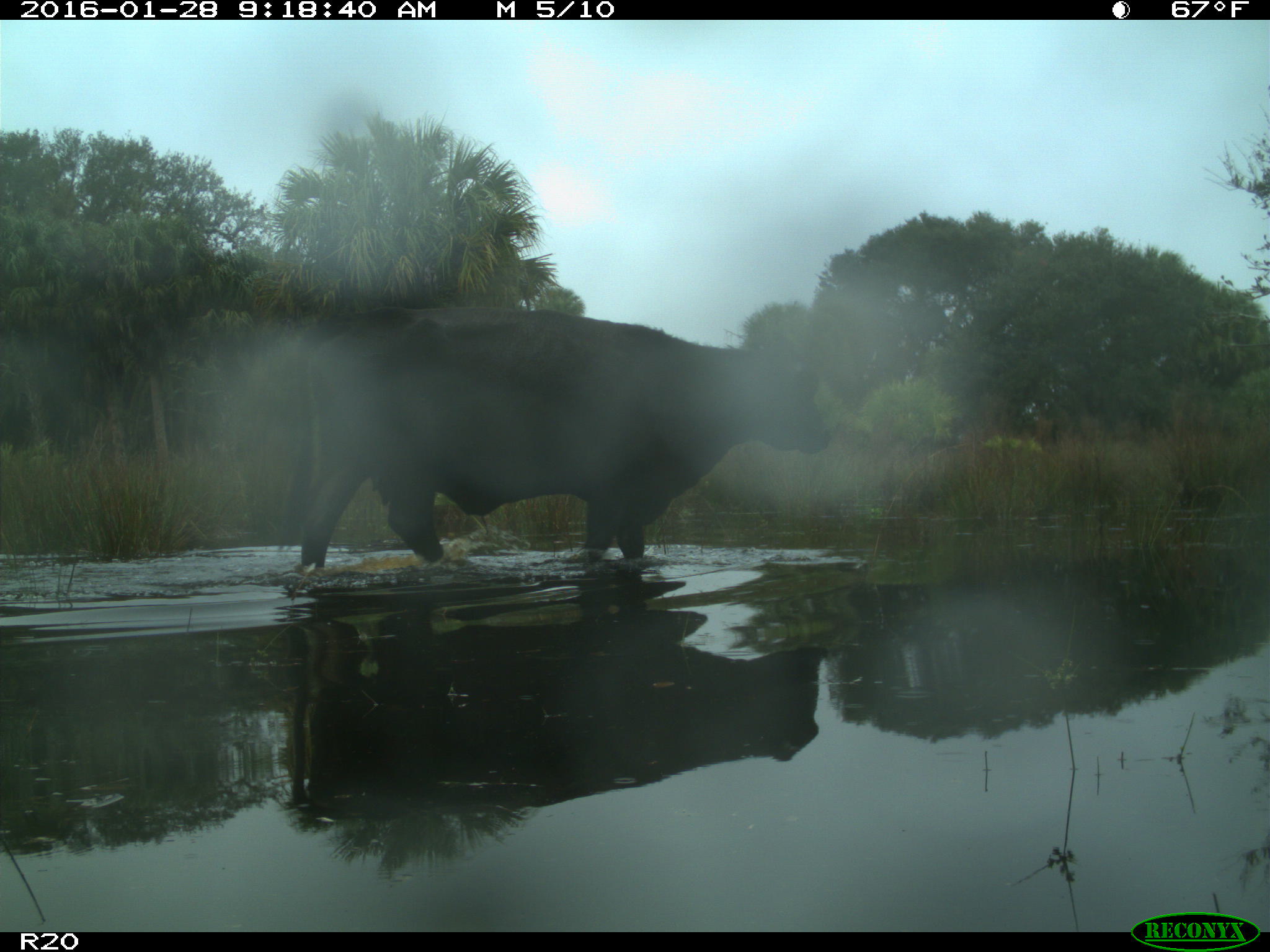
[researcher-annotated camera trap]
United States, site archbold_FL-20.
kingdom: Animalia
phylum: Chordata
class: Mammalia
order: Artiodactyla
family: Bovidae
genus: Bos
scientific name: Bos taurus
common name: domestic cow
Bos taurus (domestic cow).